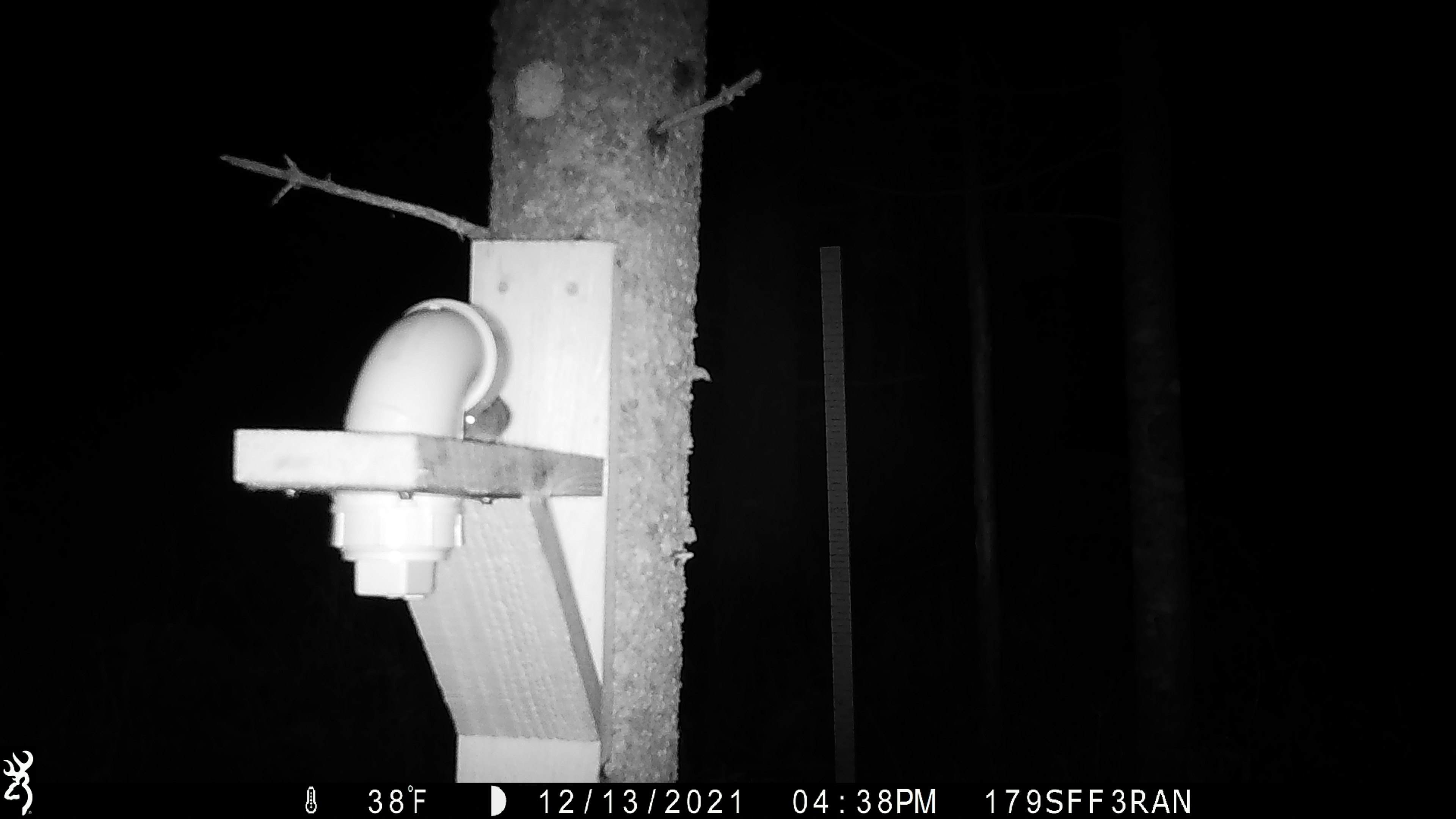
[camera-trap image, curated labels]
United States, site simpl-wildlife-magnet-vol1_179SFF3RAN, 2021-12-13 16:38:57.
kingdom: Animalia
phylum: Chordata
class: Mammalia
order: Rodentia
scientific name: Rodentia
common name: mouse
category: mouse sp.